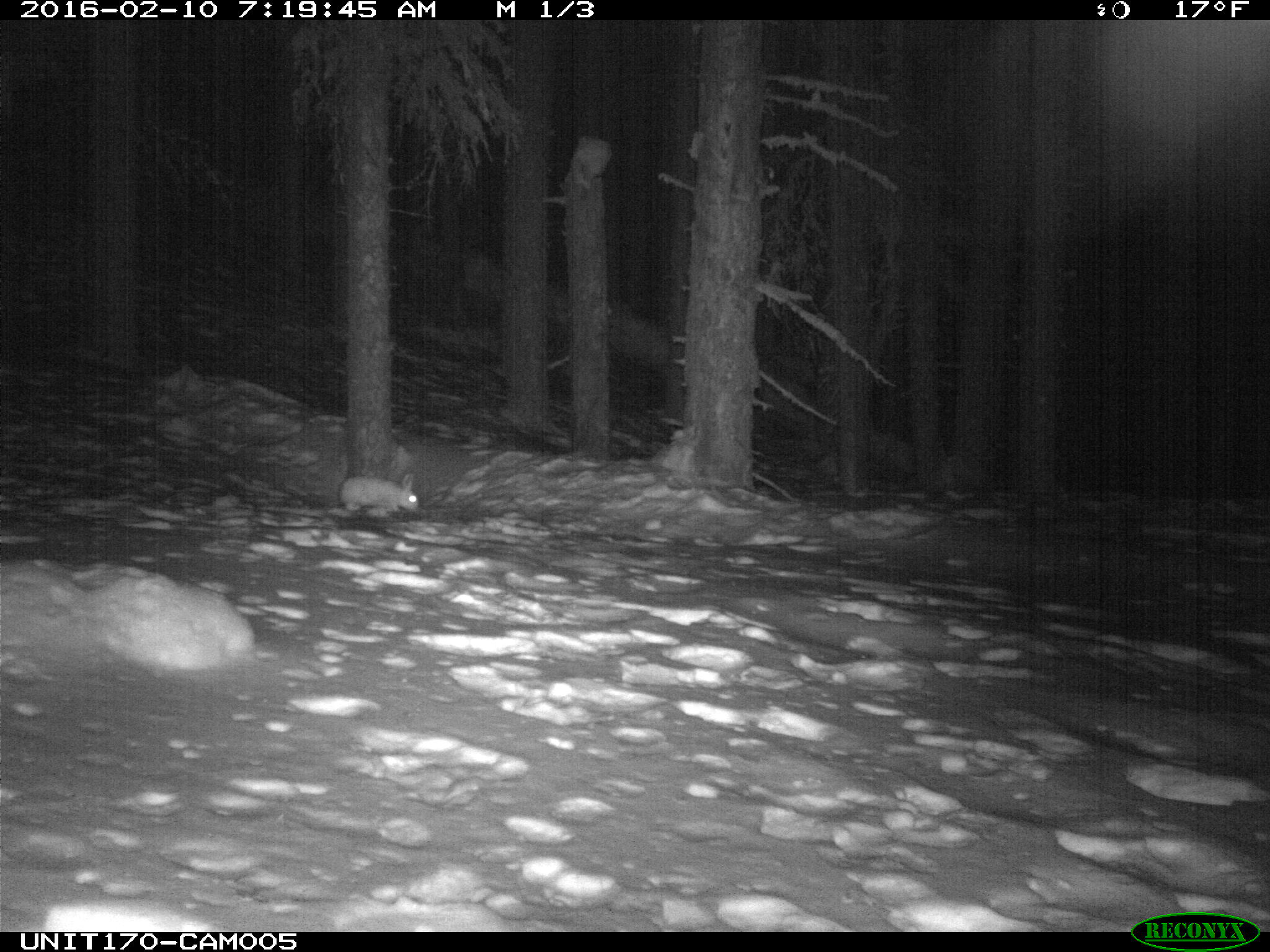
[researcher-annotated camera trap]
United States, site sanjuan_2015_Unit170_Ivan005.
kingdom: Animalia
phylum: Chordata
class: Mammalia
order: Lagomorpha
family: Leporidae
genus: Lepus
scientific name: Lepus americanus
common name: snowshoe hare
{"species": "Lepus americanus (snowshoe hare)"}